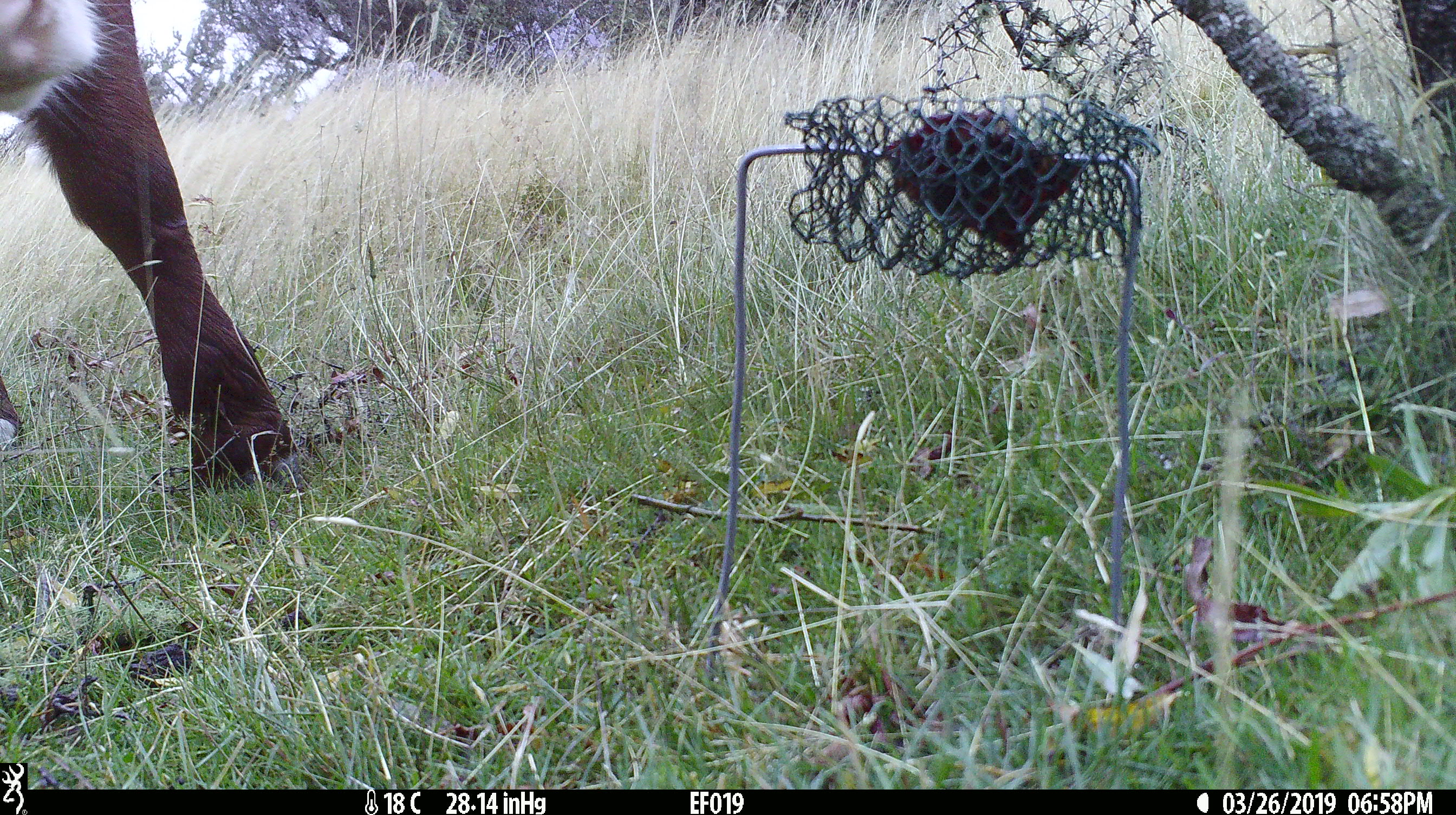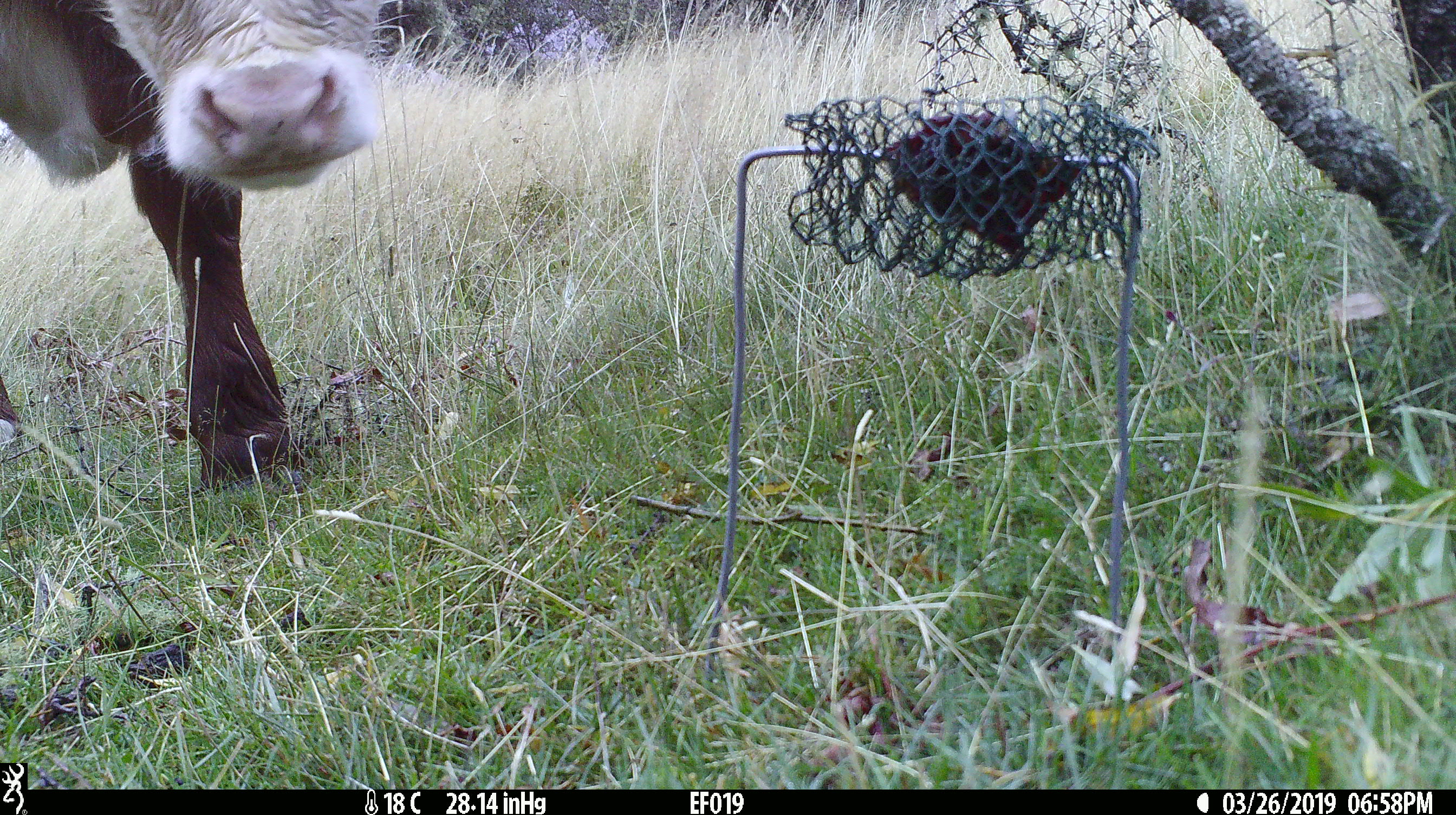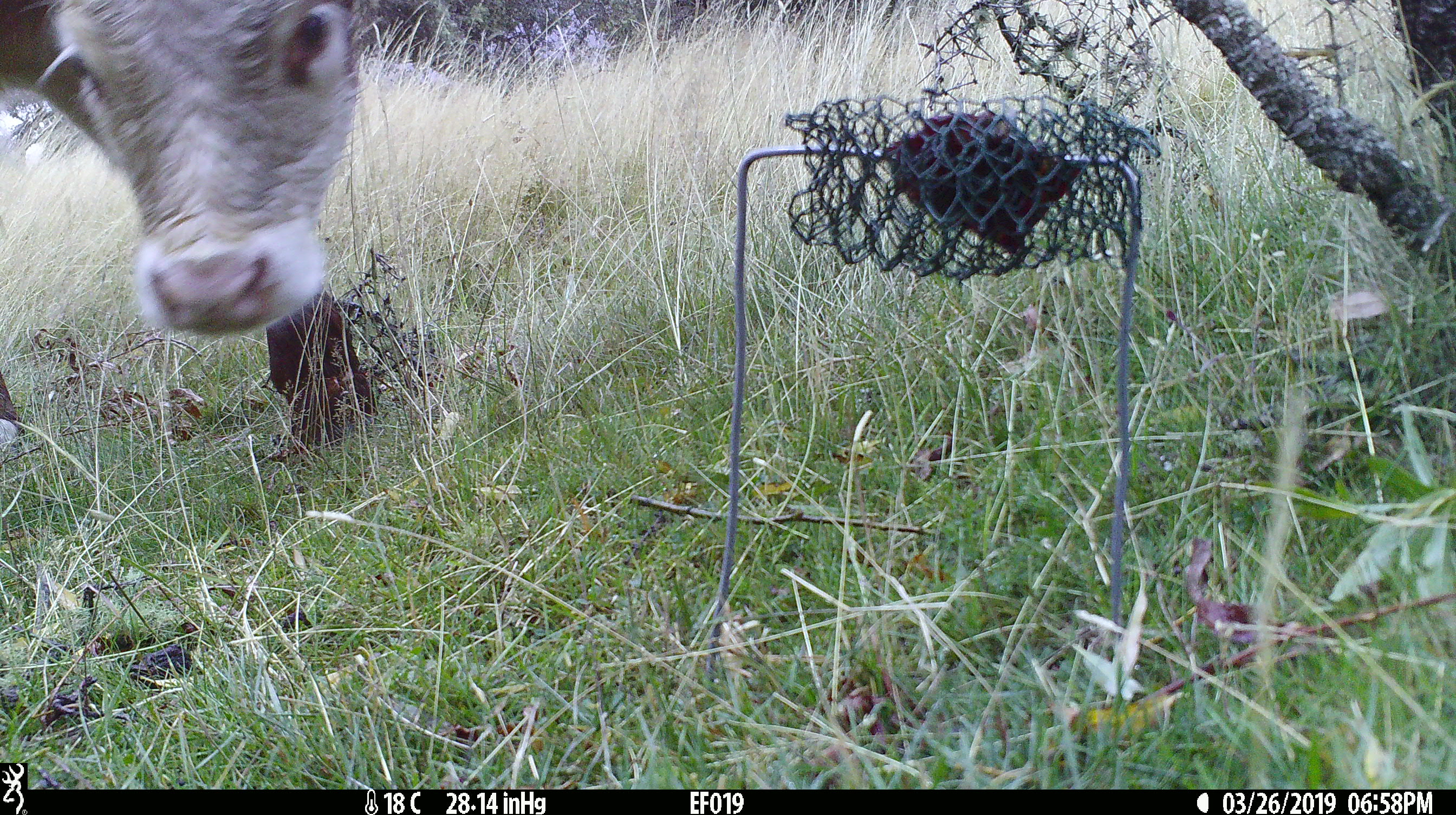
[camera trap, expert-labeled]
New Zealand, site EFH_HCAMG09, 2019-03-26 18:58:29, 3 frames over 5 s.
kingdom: Animalia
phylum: Chordata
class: Mammalia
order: Artiodactyla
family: Bovidae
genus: Bos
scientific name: Bos taurus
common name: domestic cow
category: cow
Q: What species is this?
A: Cow (domestic cow) (Bos taurus).